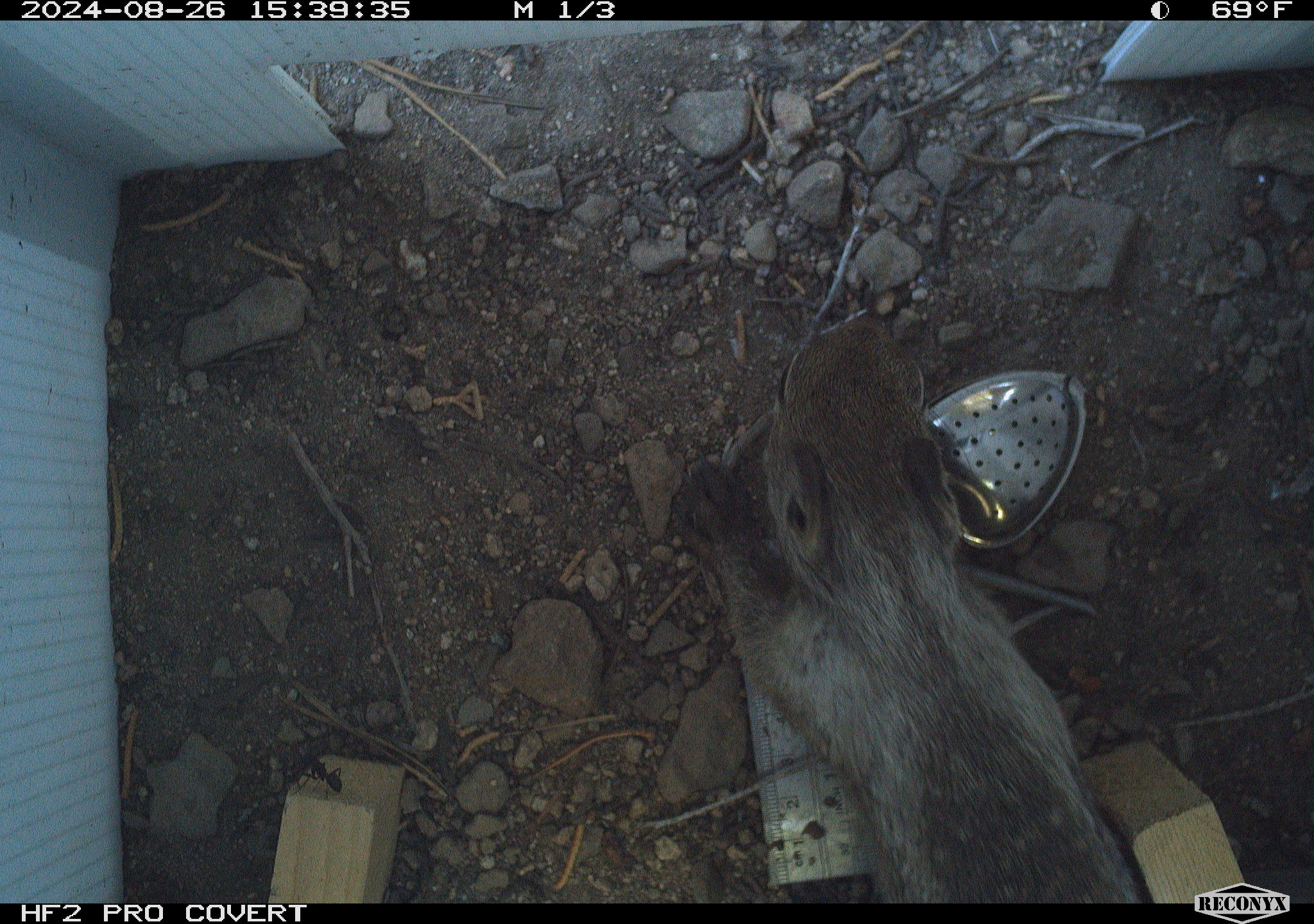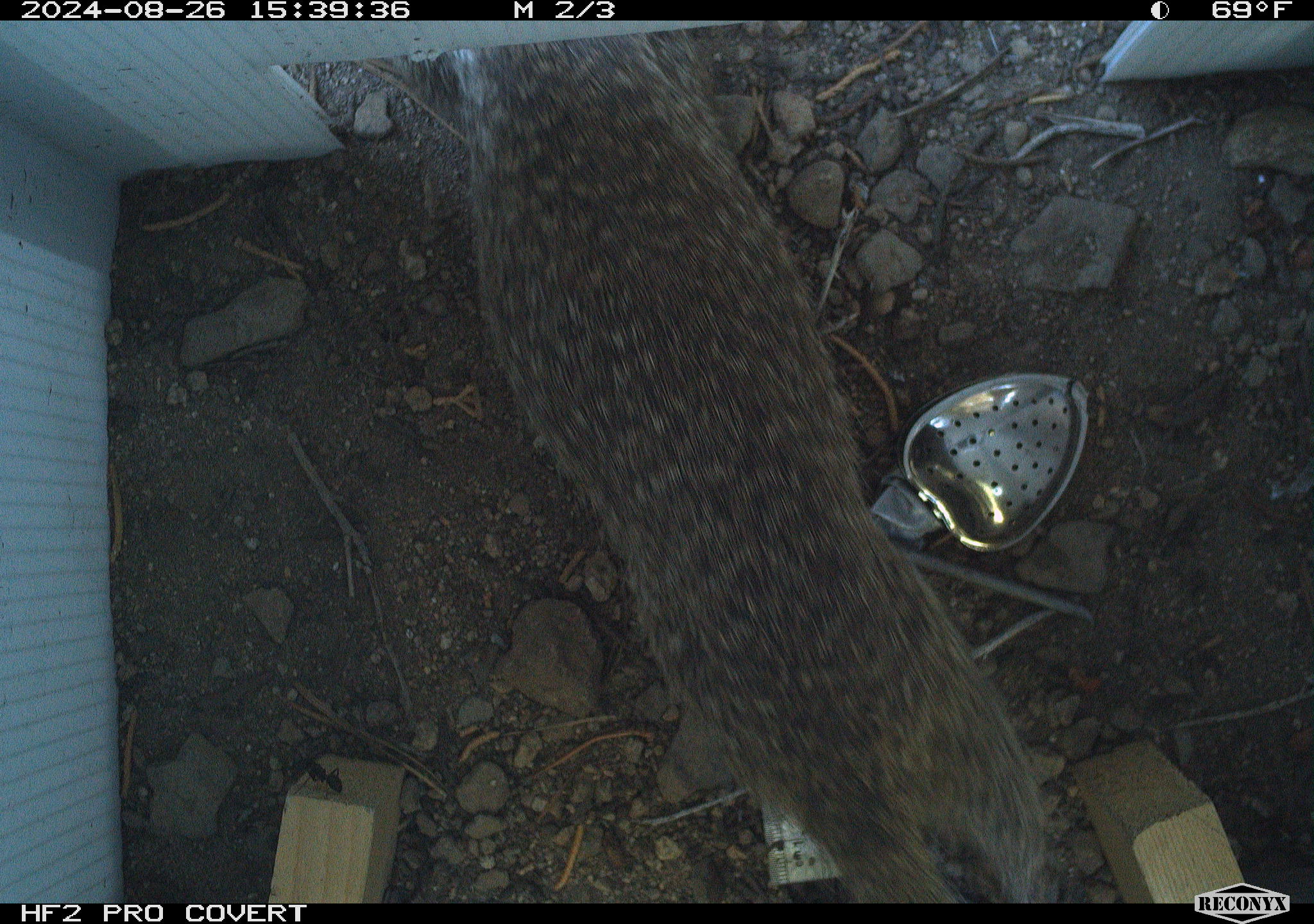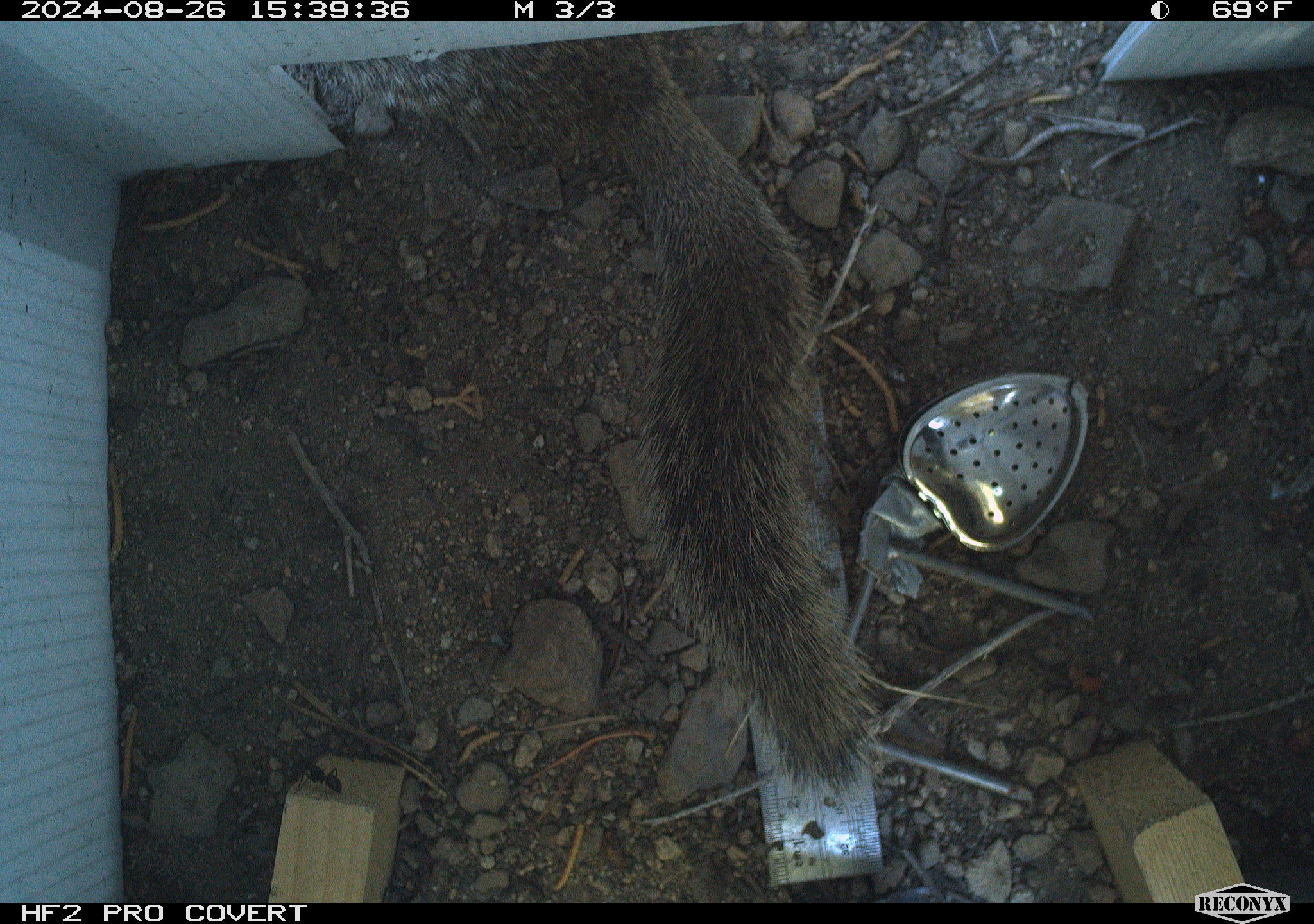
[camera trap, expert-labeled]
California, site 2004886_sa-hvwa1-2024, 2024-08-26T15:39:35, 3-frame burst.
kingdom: Animalia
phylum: Chordata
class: Mammalia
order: Rodentia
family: Sciuridae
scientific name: Sciuridae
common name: squirrels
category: sciuridae family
Sciuridae family (squirrels) (Sciuridae).